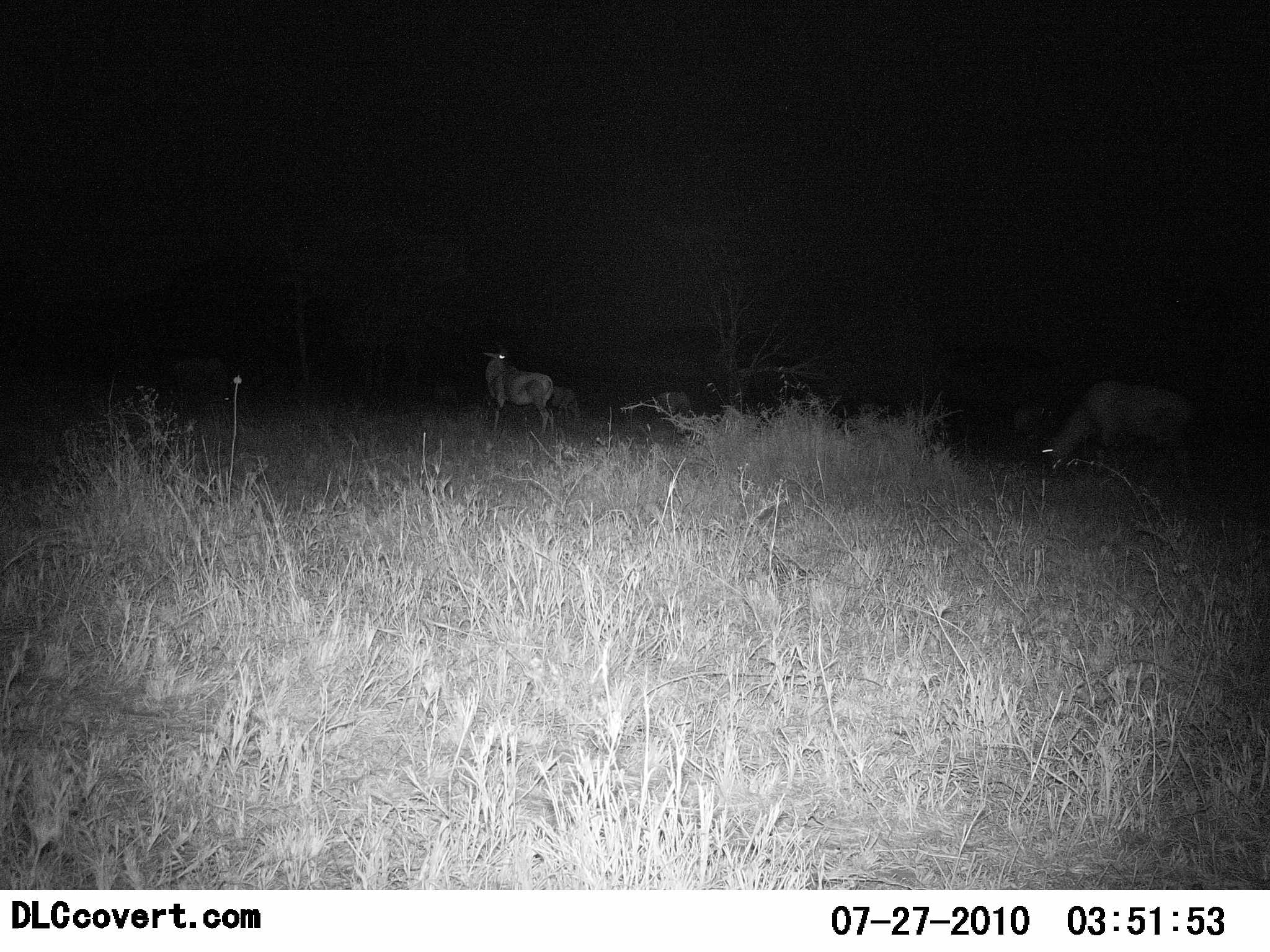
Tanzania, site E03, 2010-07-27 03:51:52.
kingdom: Animalia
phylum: Chordata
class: Mammalia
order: Artiodactyla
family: Bovidae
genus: Alcelaphus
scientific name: Alcelaphus buselaphus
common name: hartebeest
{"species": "hartebeest (Alcelaphus buselaphus)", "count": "3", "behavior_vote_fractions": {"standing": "100%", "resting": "0%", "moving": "0%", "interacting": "0%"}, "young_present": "20%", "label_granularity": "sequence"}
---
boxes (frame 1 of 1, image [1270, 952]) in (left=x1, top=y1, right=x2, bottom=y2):
animal: (left=1041, top=377, right=1200, bottom=499); (left=481, top=345, right=557, bottom=440); (left=546, top=381, right=586, bottom=427); (left=651, top=388, right=701, bottom=422)